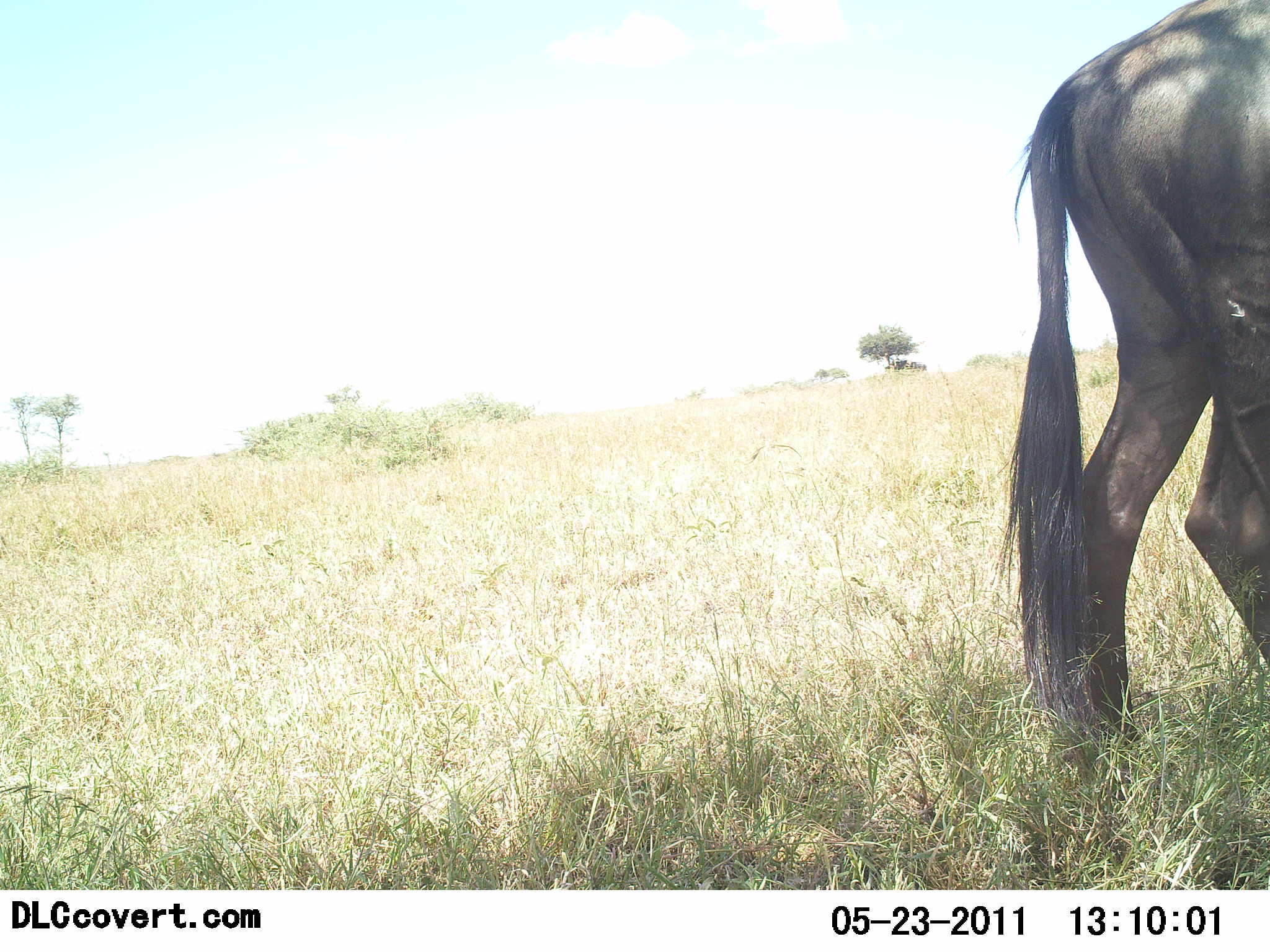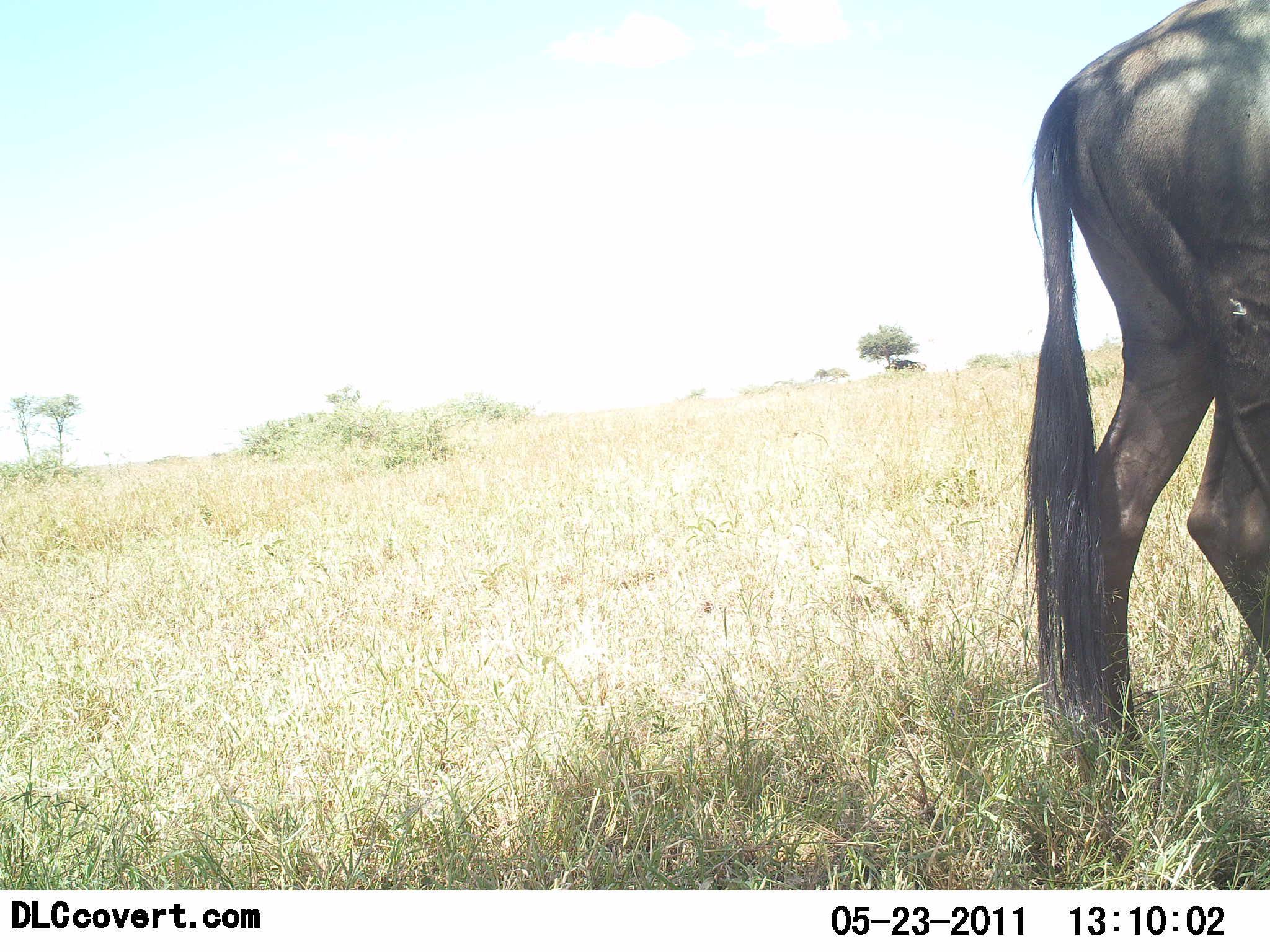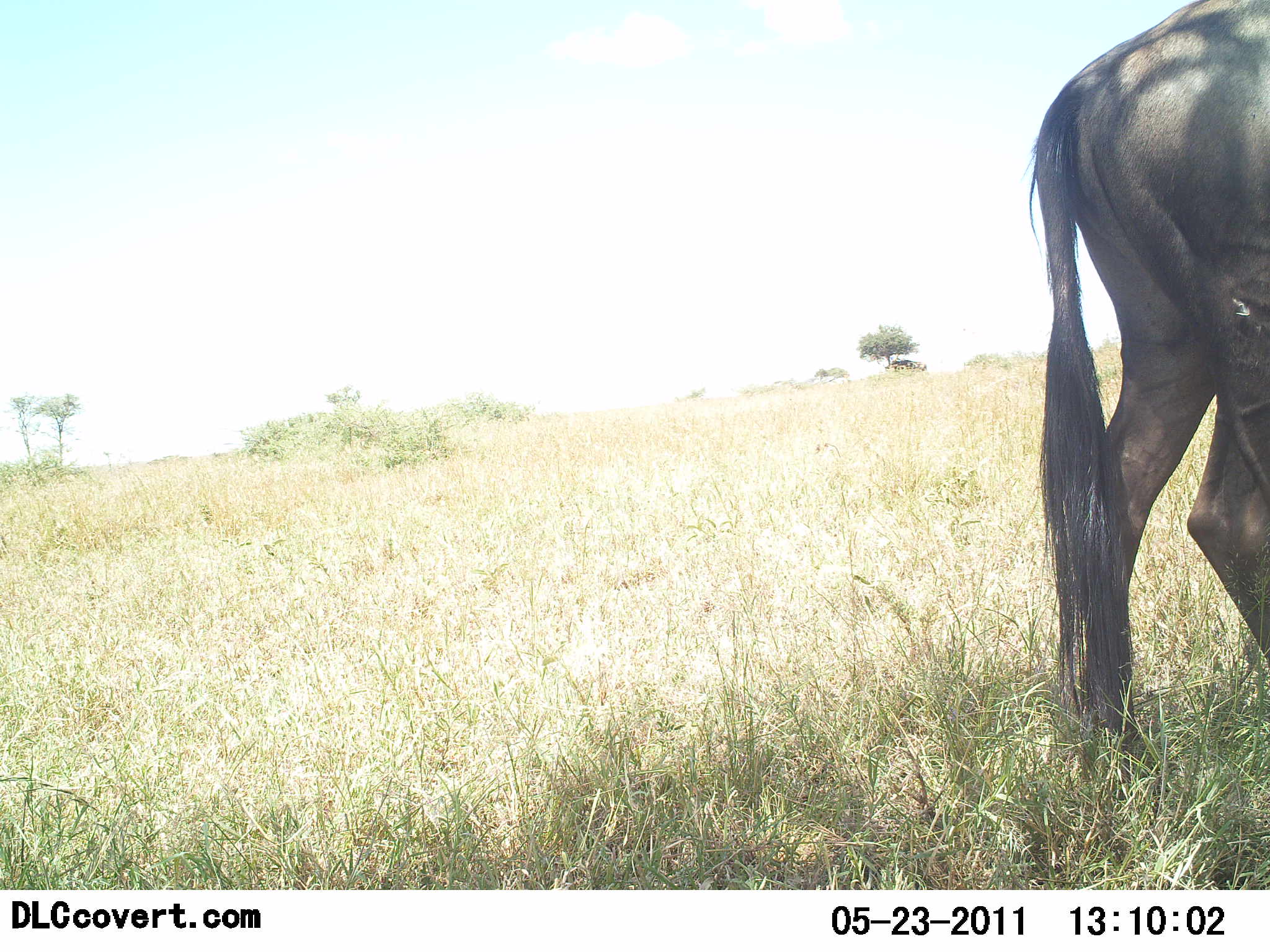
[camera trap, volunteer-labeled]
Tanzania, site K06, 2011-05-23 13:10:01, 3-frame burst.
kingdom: Animalia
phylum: Chordata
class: Mammalia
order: Artiodactyla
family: Bovidae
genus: Connochaetes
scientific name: Connochaetes taurinus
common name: blue wildebeest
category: wildebeest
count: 1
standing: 100%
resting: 0%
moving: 0%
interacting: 0%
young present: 0%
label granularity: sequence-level